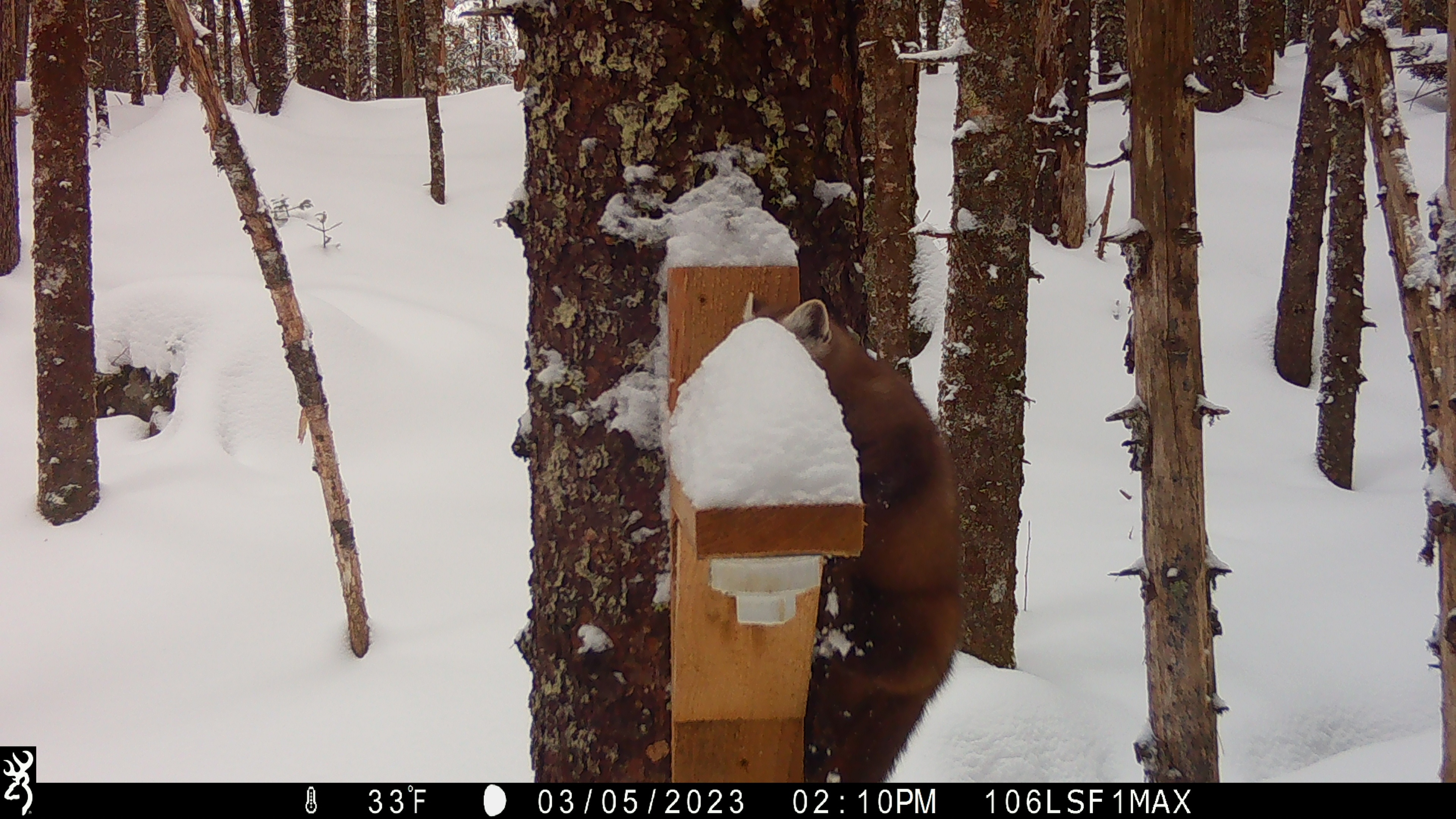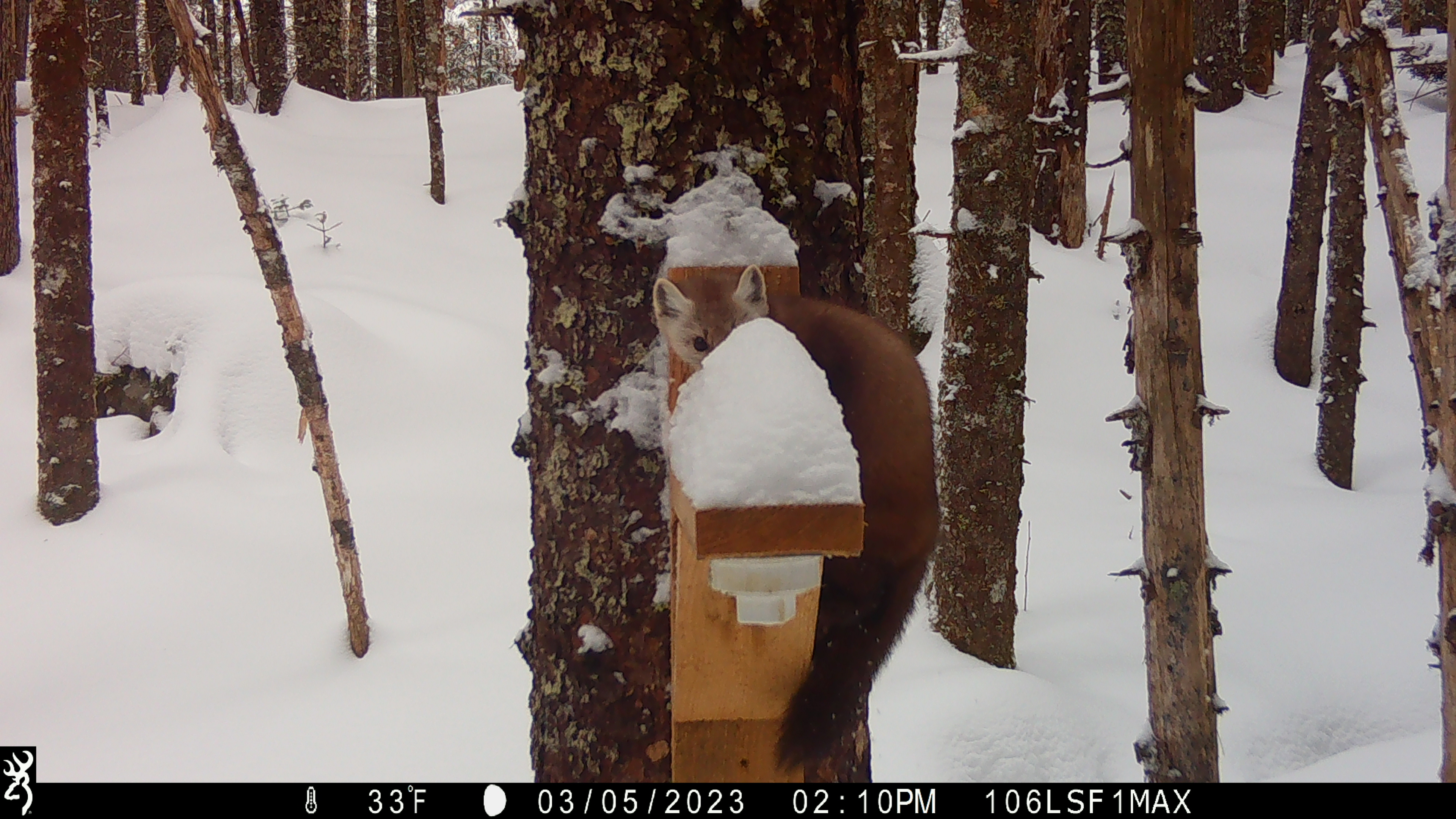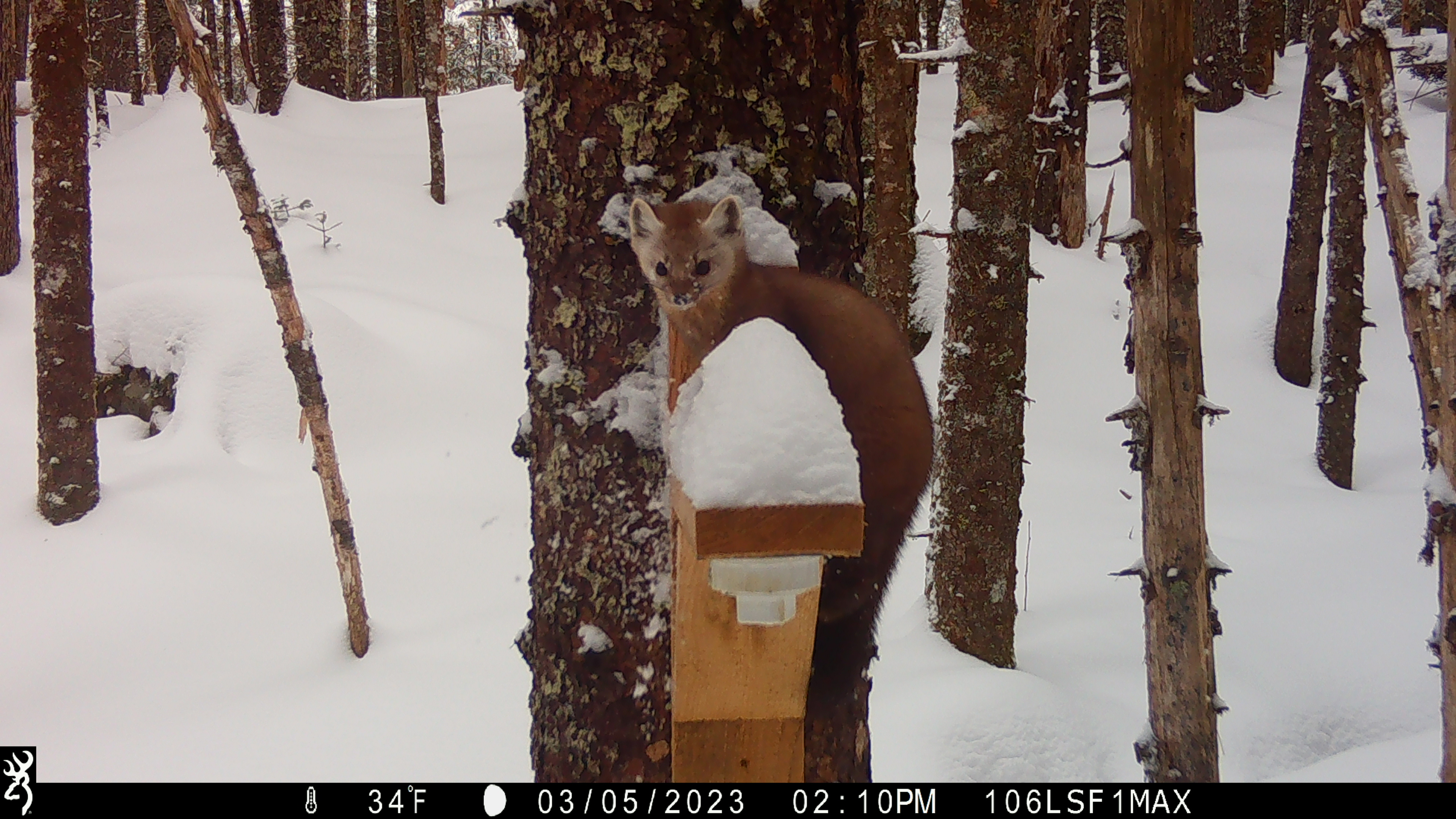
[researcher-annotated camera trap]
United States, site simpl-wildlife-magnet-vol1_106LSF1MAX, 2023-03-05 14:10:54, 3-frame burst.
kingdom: Animalia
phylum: Chordata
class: Mammalia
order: Carnivora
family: Mustelidae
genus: Martes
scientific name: Martes americana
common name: american marten